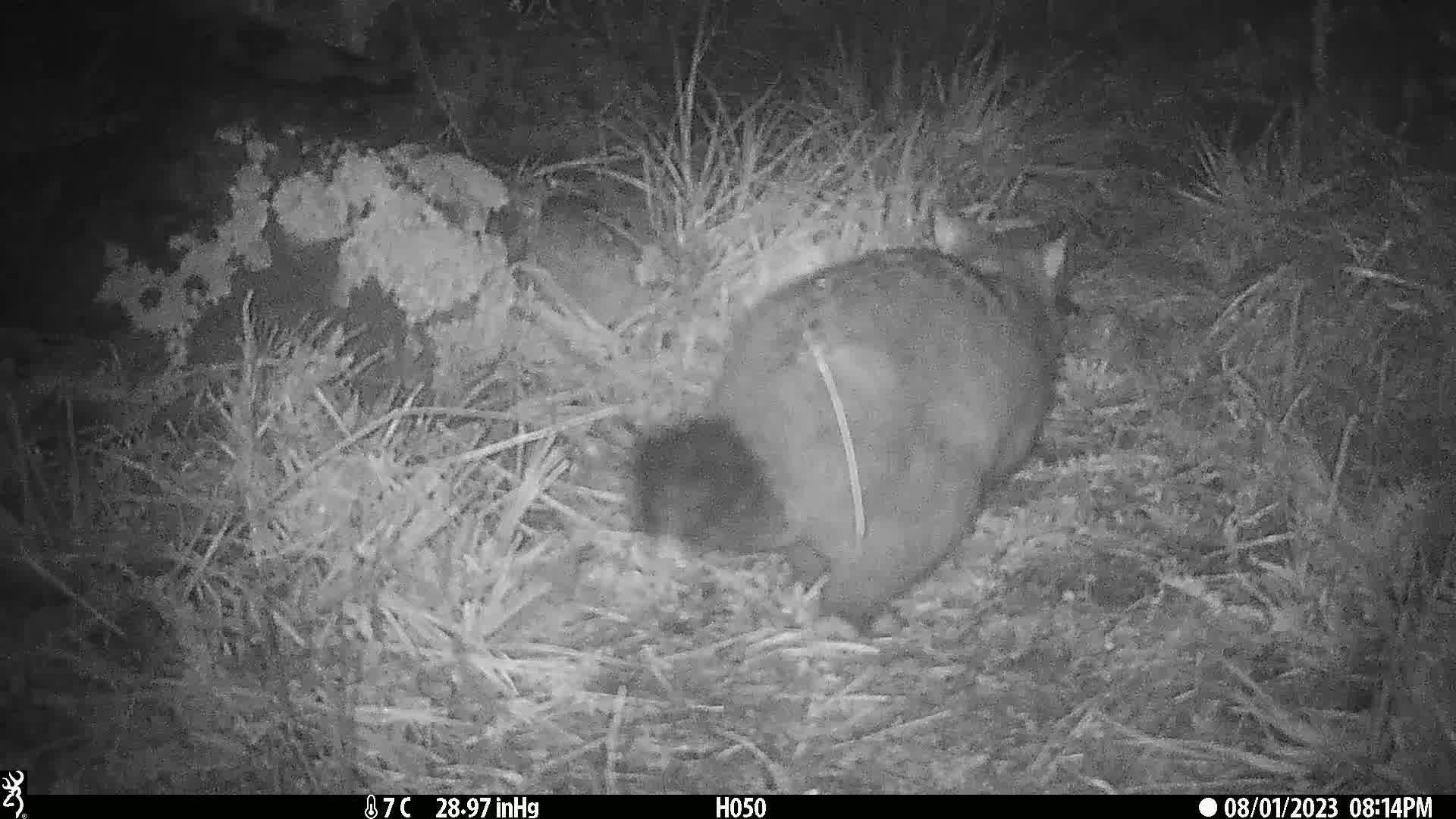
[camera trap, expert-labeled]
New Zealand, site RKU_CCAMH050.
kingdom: Animalia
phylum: Chordata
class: Mammalia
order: Diprotodontia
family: Phalangeridae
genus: Trichosurus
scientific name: Trichosurus vulpecula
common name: common brushtail possum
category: possum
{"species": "possum (common brushtail possum) (Trichosurus vulpecula)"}